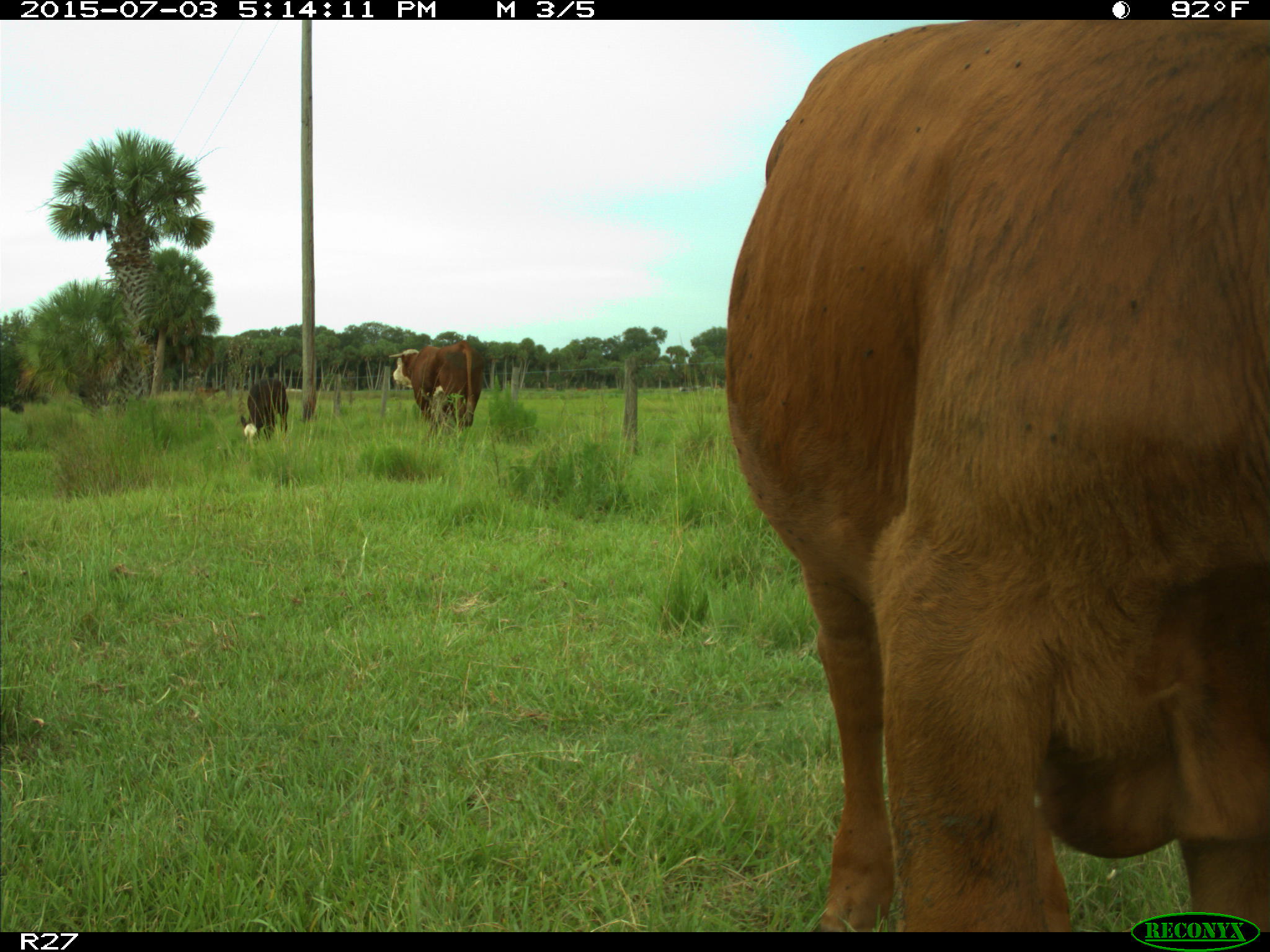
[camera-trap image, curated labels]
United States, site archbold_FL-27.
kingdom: Animalia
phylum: Chordata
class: Mammalia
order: Artiodactyla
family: Bovidae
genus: Bos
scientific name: Bos taurus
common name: domestic cow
Bos taurus (domestic cow).